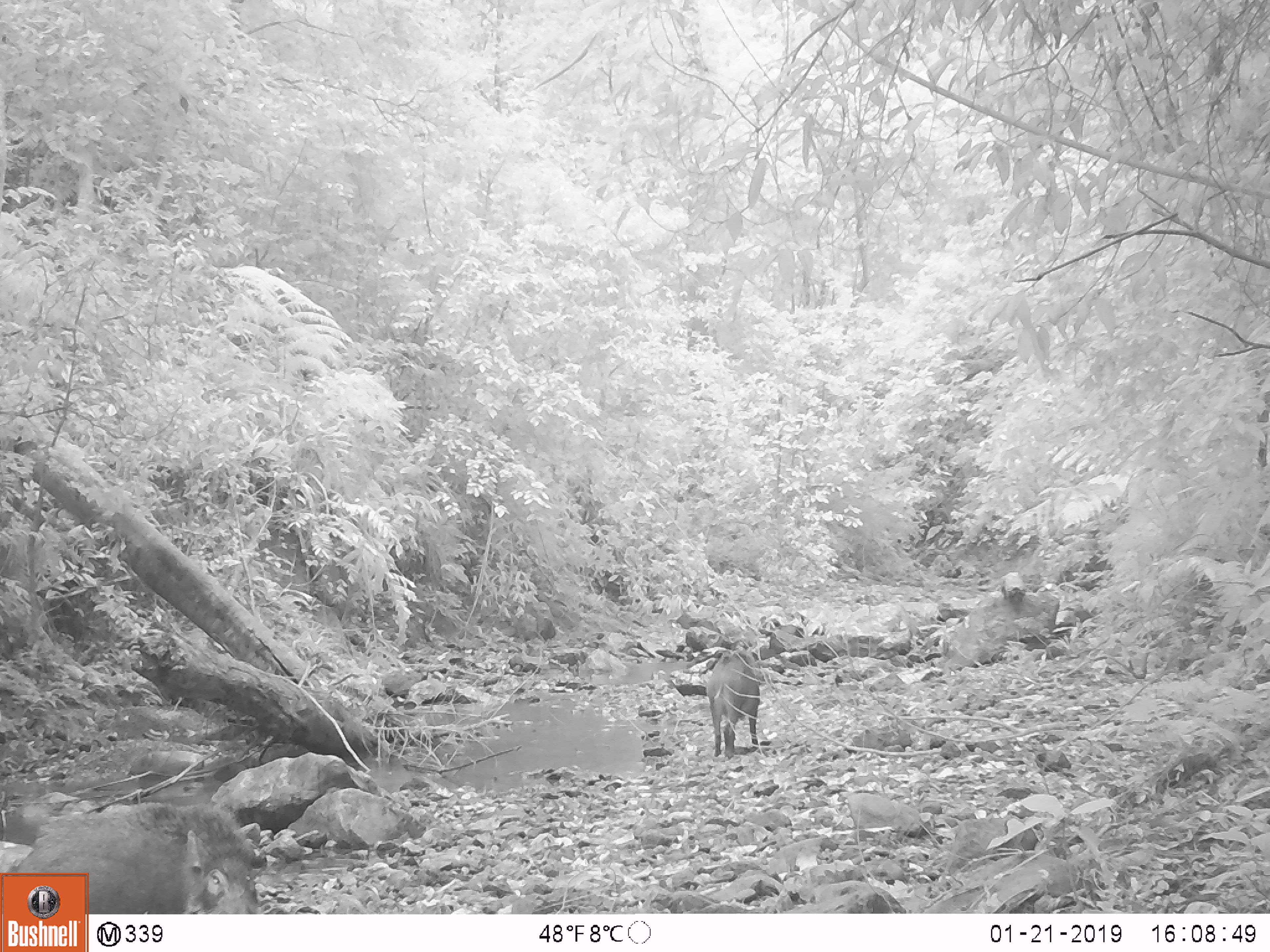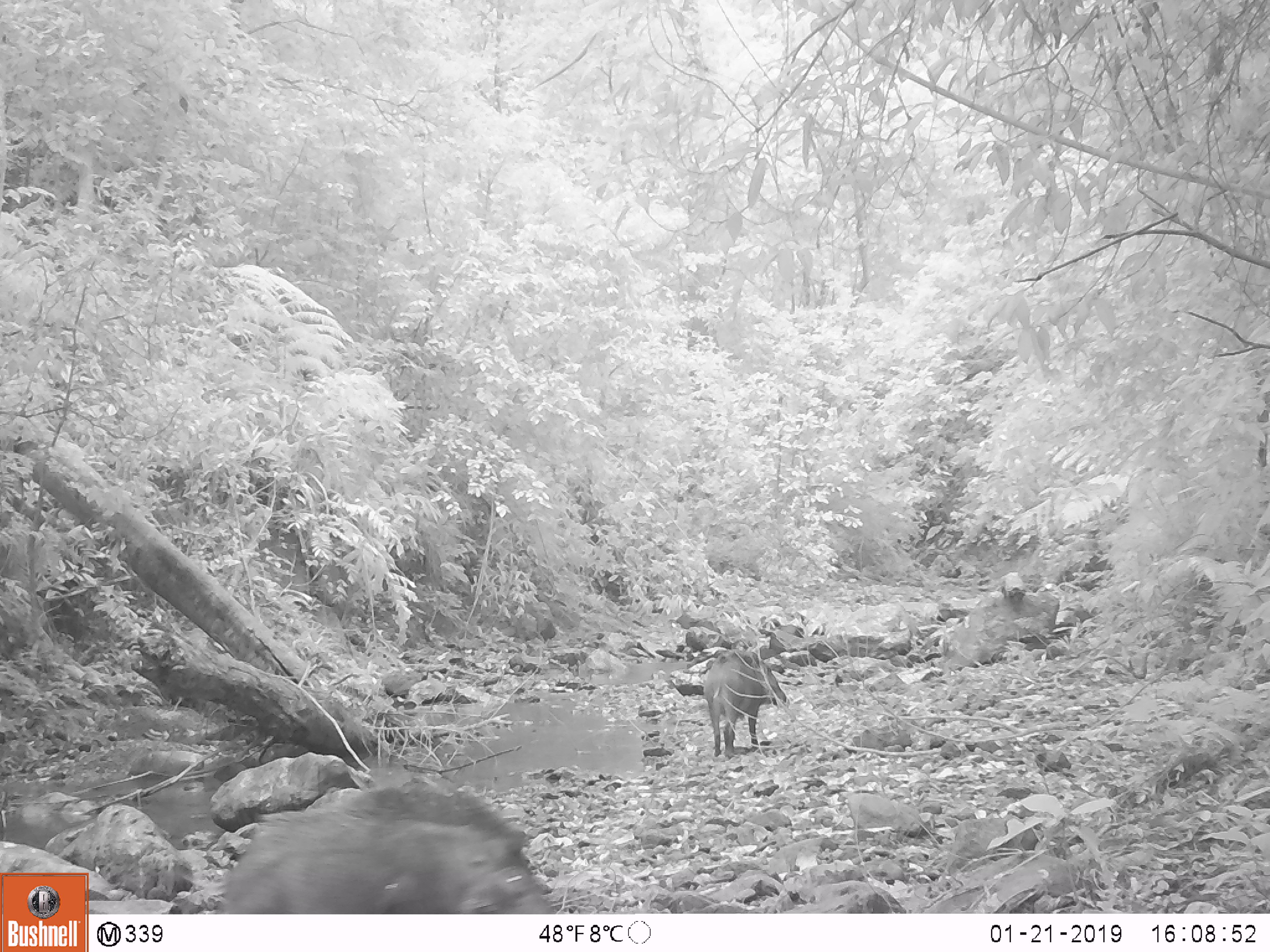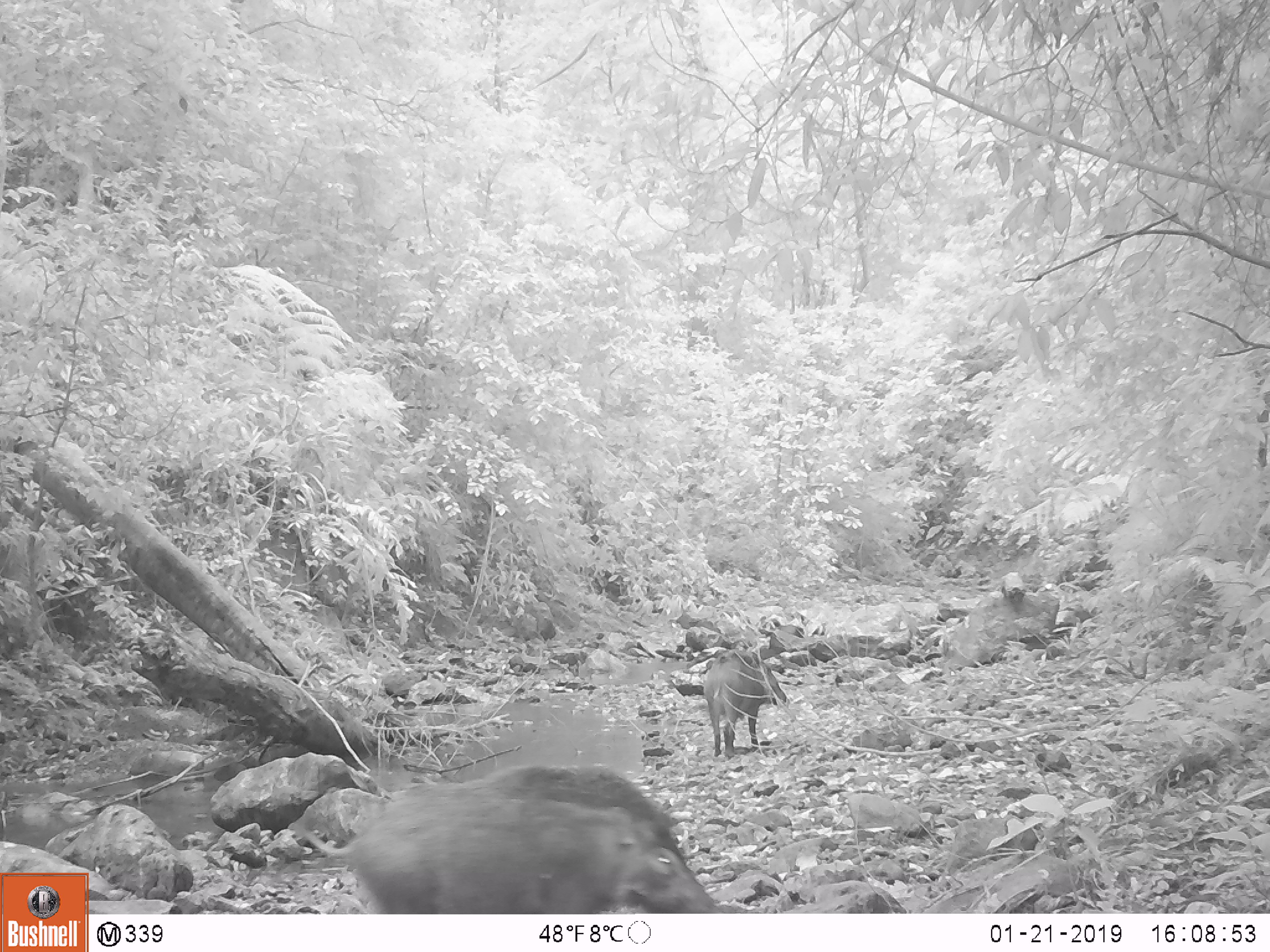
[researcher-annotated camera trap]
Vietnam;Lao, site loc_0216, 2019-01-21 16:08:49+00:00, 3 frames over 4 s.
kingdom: Animalia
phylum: Chordata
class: Mammalia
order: Artiodactyla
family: Suidae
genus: Sus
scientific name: Sus scrofa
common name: eurasian wild pig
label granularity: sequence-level